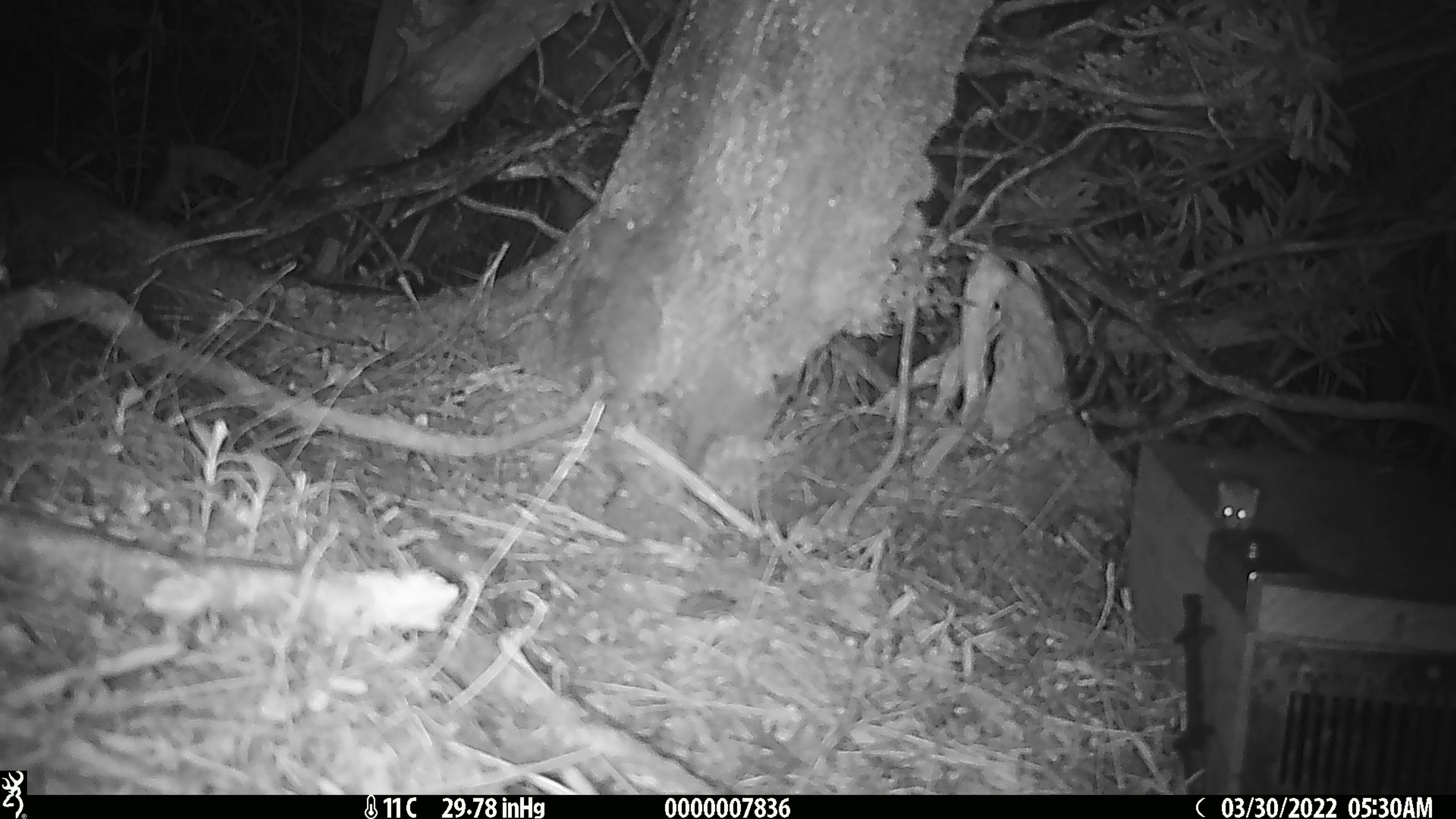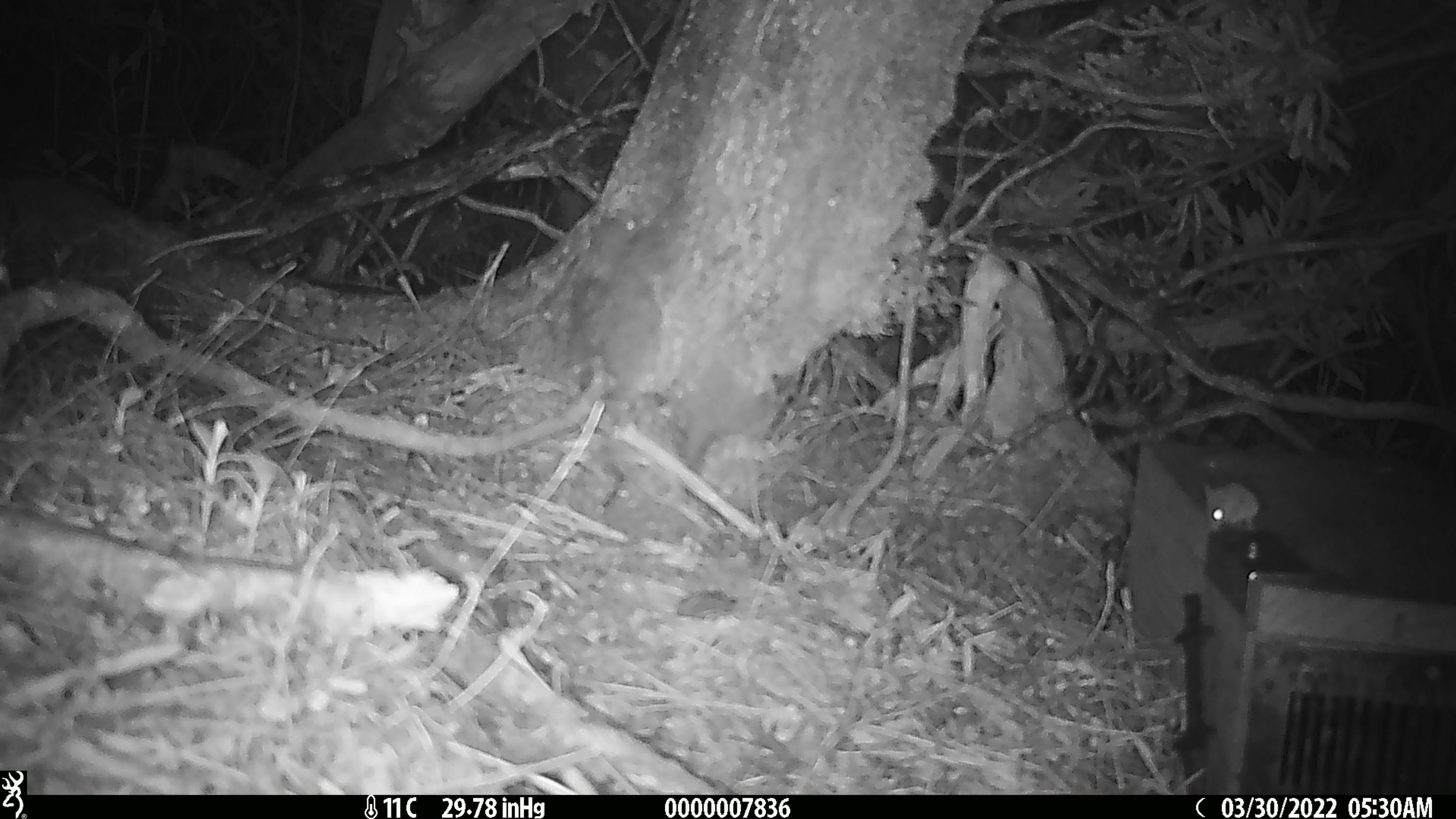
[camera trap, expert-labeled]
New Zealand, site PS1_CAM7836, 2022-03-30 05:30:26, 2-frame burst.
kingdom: Animalia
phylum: Chordata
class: Mammalia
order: Rodentia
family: Muridae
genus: Mus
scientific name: Mus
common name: mouse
Mouse (Mus).